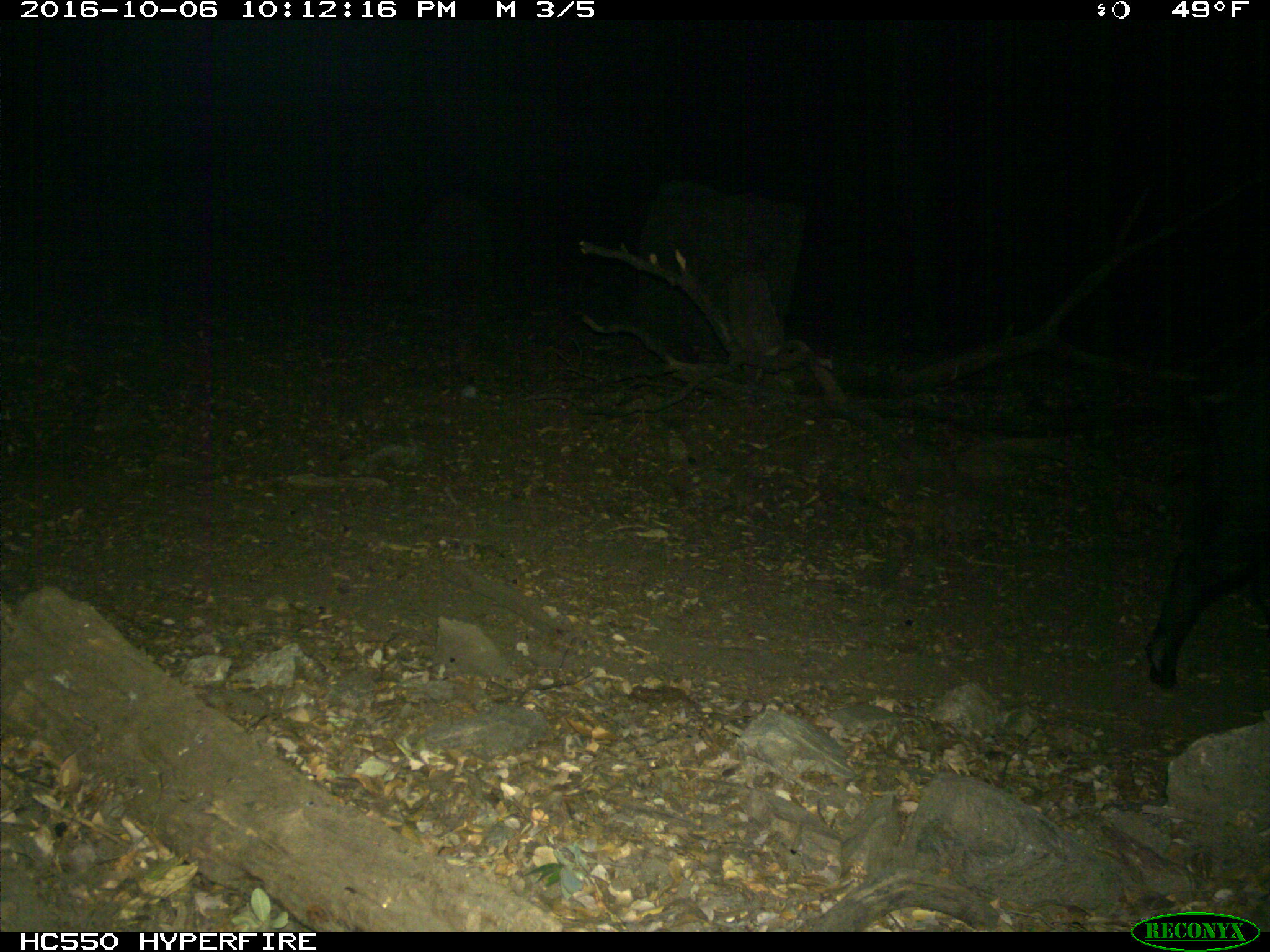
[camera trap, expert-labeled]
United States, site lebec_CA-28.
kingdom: Animalia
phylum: Chordata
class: Mammalia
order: Artiodactyla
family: Suidae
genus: Sus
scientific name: Sus scrofa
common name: wild boar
Sus scrofa (wild boar).